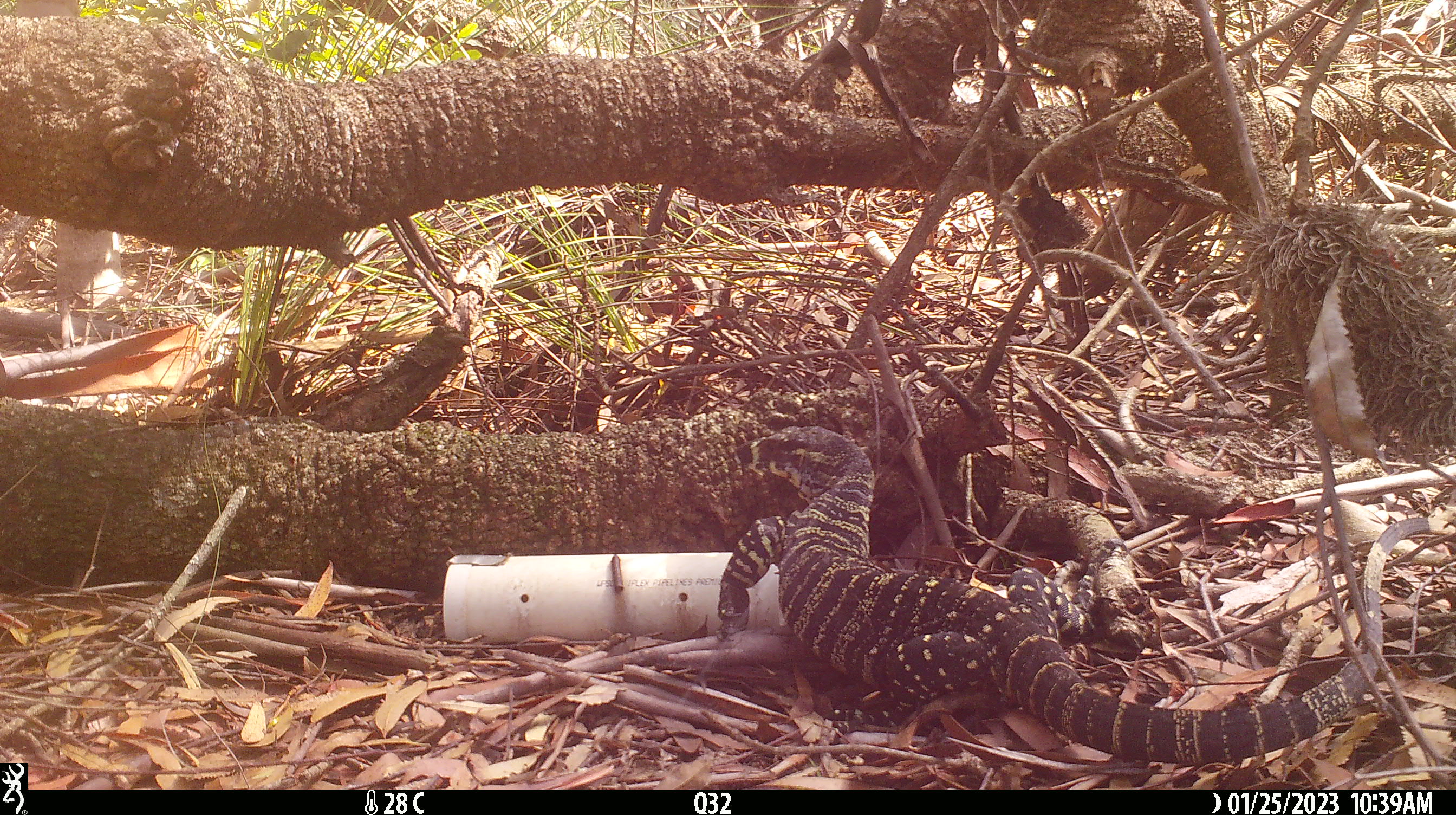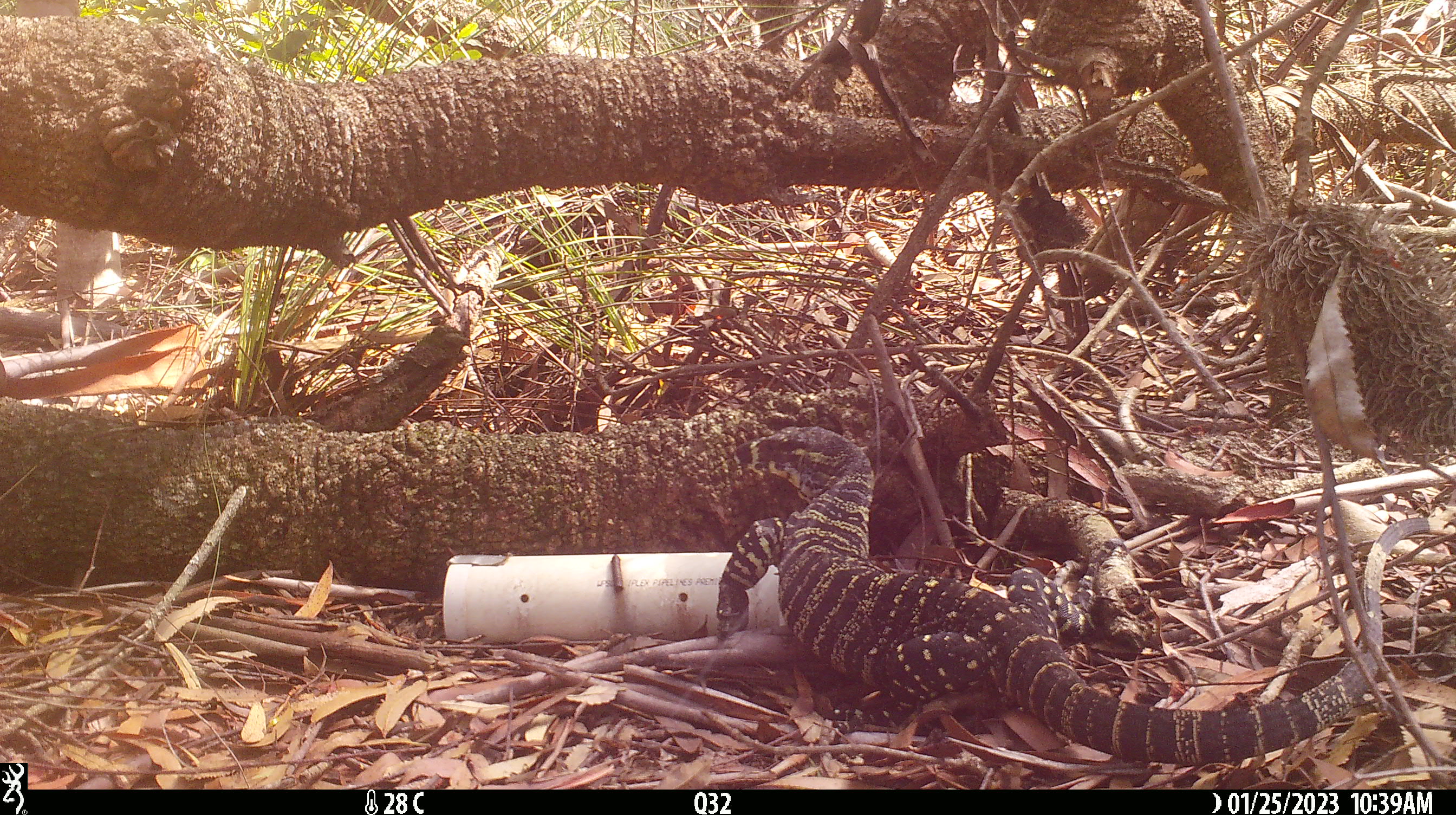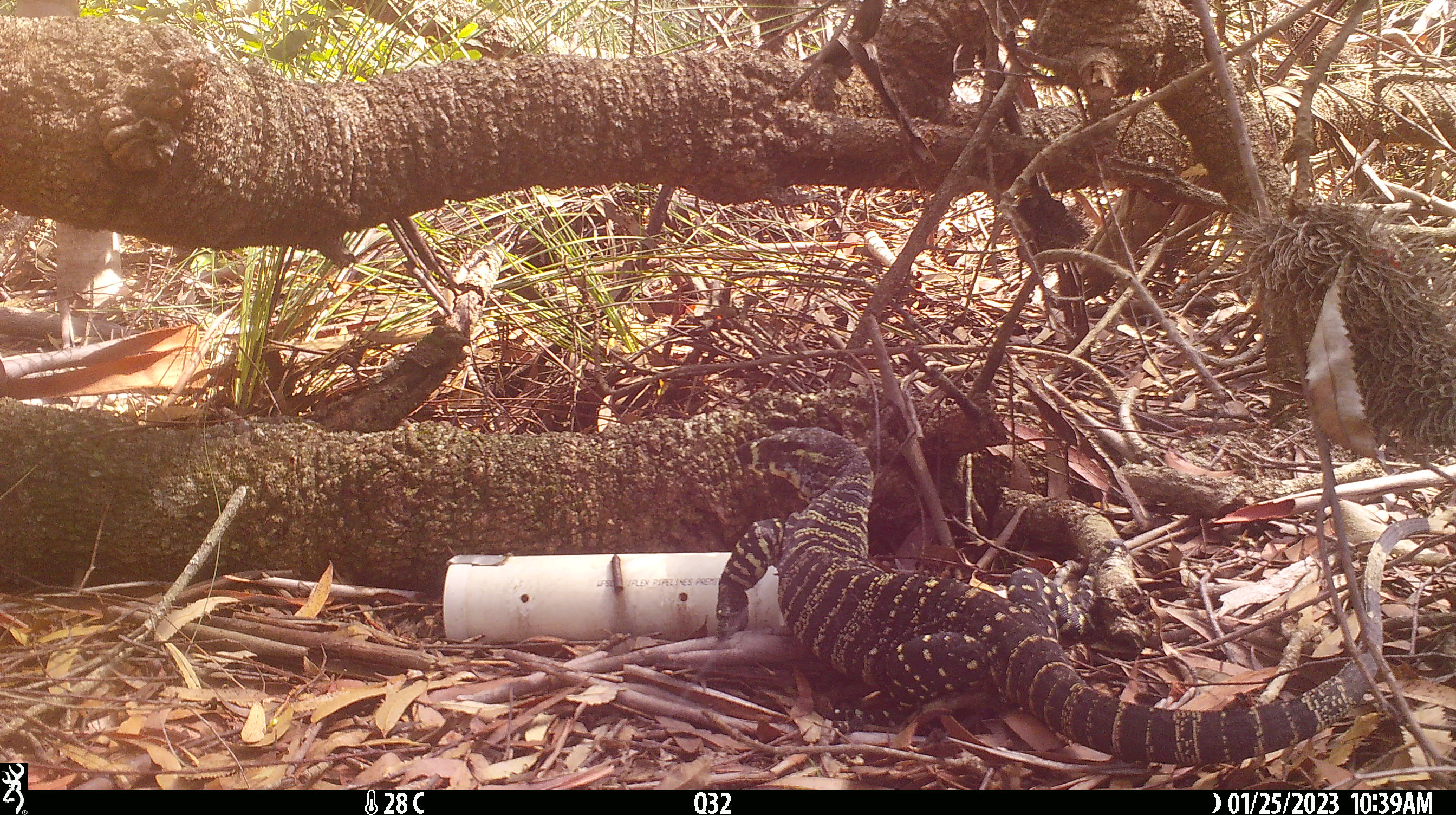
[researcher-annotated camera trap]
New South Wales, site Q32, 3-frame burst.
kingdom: Animalia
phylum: Chordata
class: Reptilia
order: Squamata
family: Varanidae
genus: Varanus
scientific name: Varanus varius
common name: lace monitor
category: goanna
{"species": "goanna (lace monitor) (Varanus varius)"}